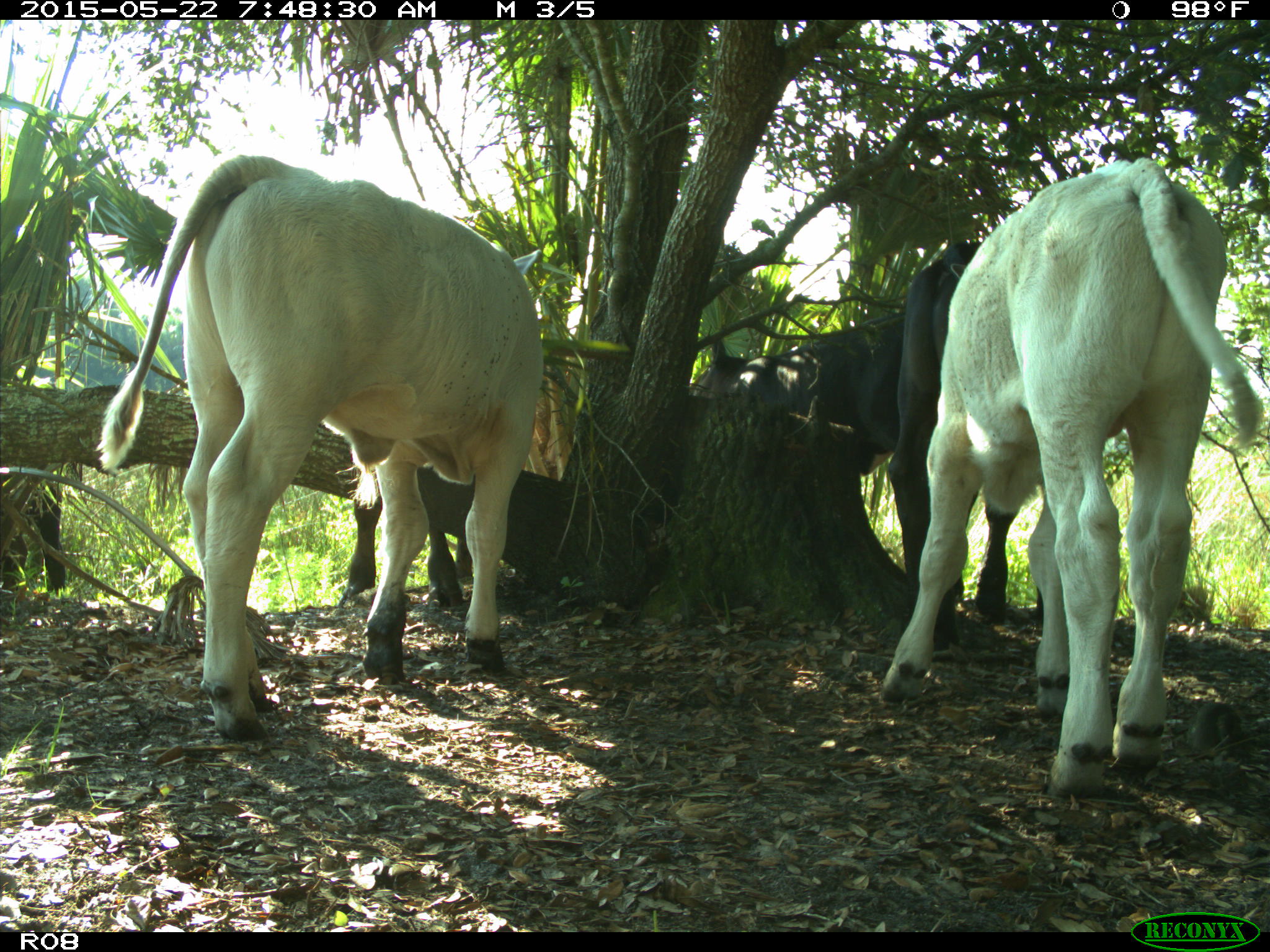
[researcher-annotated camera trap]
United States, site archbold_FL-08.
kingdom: Animalia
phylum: Chordata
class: Mammalia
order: Artiodactyla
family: Bovidae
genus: Bos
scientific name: Bos taurus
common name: domestic cow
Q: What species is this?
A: Bos taurus (domestic cow).